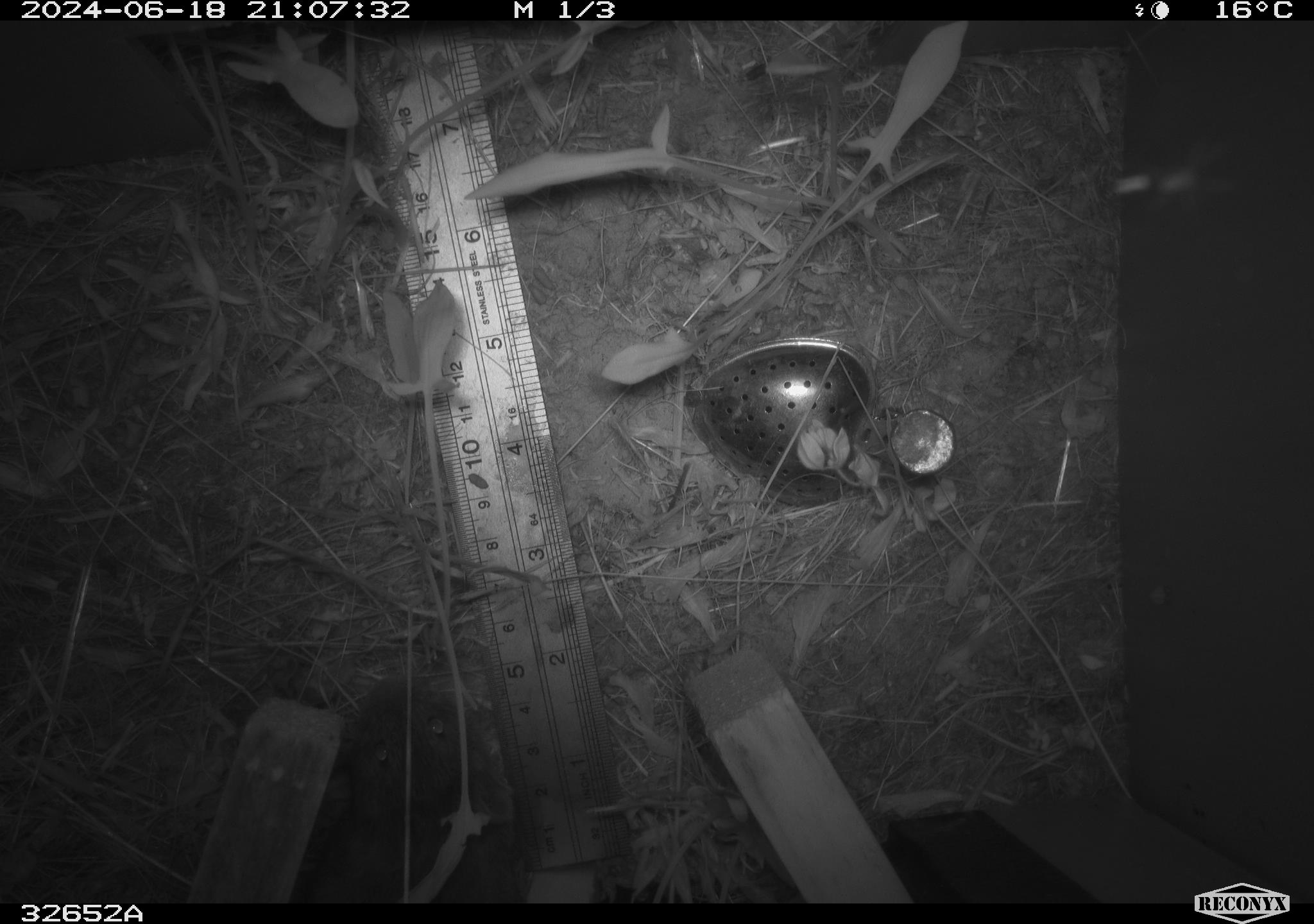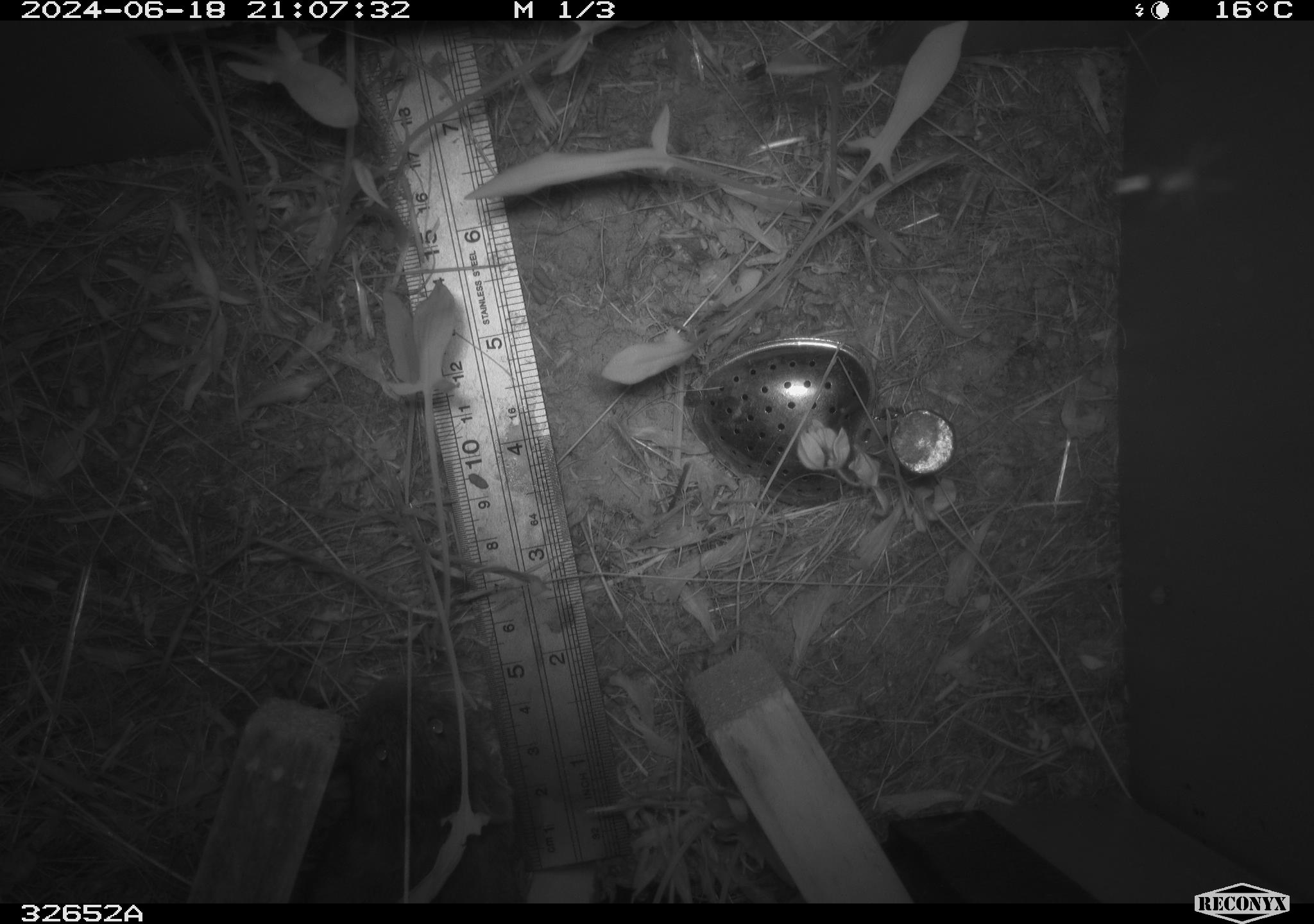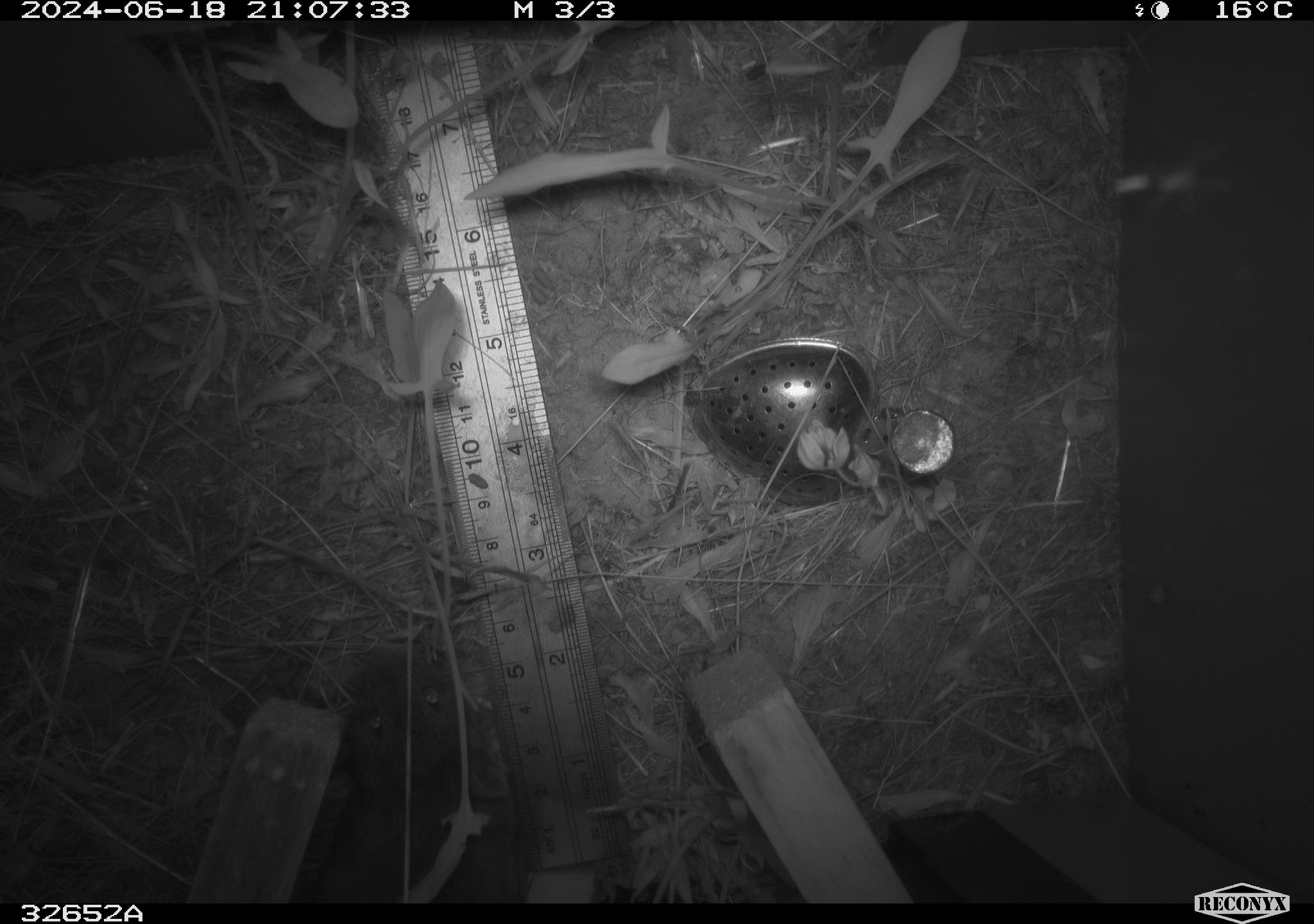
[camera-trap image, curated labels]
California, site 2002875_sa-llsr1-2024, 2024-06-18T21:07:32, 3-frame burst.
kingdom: Animalia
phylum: Chordata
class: Mammalia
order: Rodentia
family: Cricetidae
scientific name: Arvicolinae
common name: voles, lemmings, and muskrats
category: arvicolinae subfamily